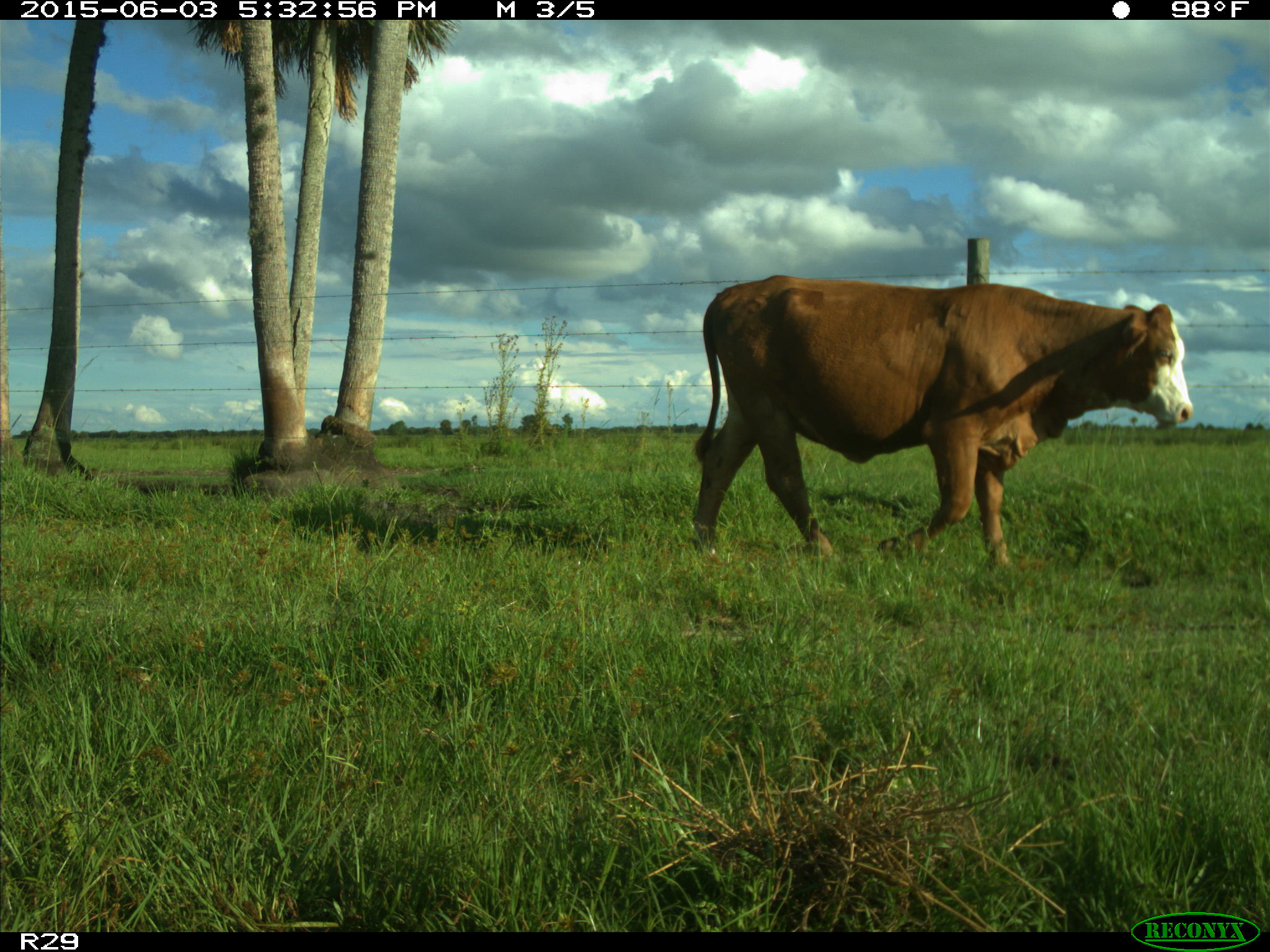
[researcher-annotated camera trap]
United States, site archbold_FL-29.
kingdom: Animalia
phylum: Chordata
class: Mammalia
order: Artiodactyla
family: Bovidae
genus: Bos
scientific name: Bos taurus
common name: domestic cow